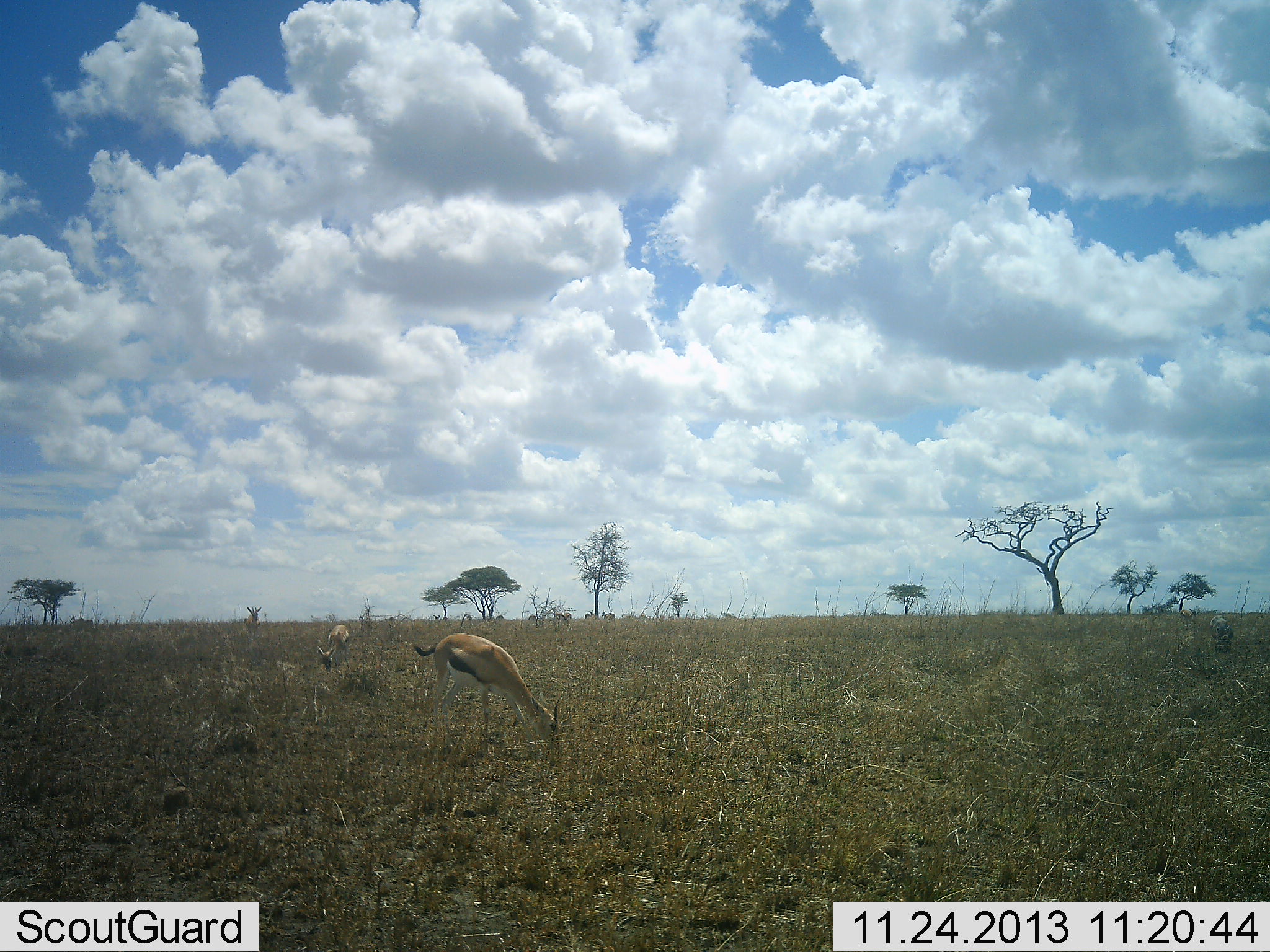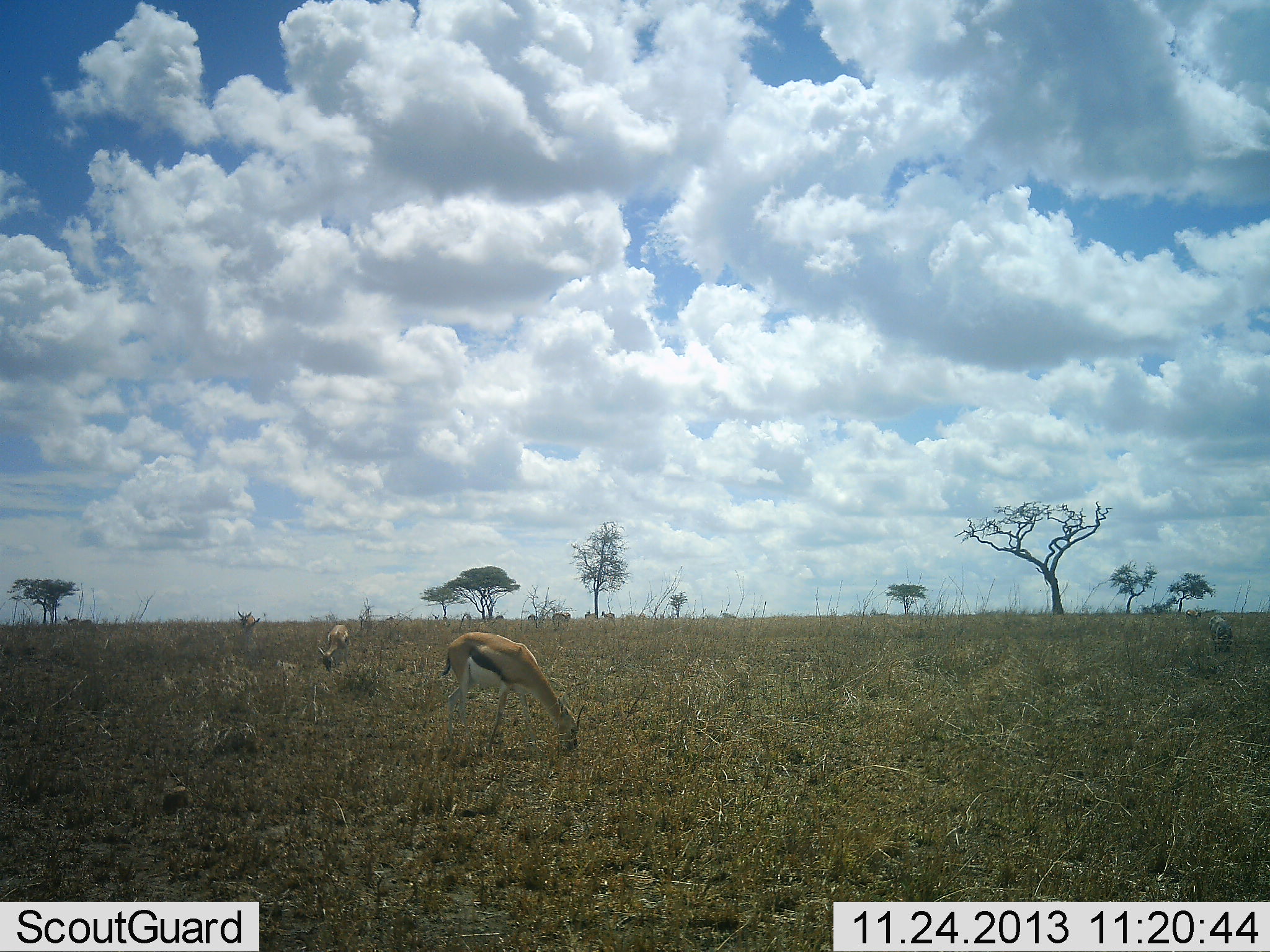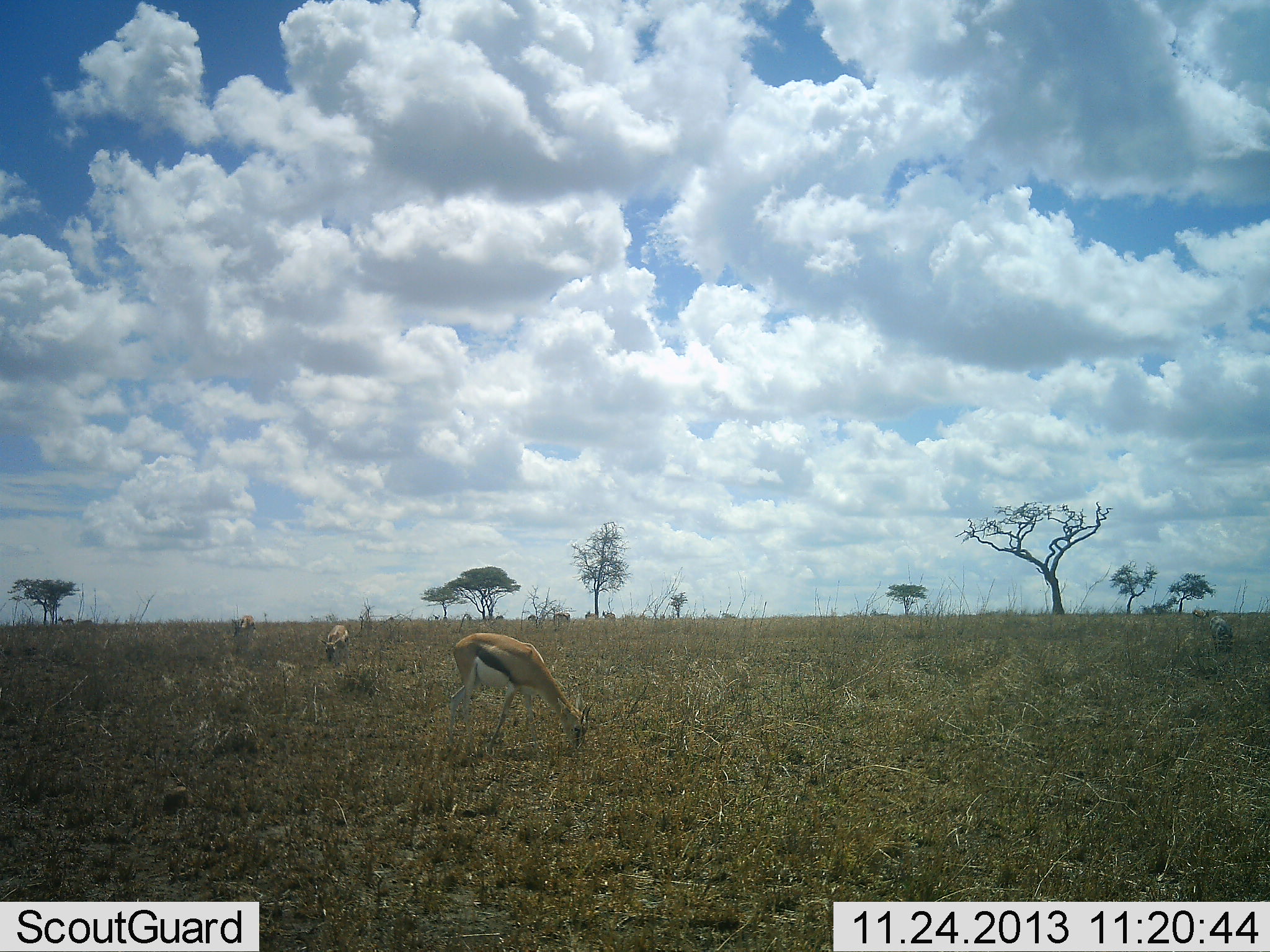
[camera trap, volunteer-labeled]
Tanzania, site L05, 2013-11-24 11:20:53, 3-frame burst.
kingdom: Animalia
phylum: Chordata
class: Mammalia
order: Artiodactyla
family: Bovidae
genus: Eudorcas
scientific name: Eudorcas thomsonii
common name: thomson's gazelle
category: gazellethomsons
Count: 3.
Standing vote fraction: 20%.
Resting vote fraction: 0%.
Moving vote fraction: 14%.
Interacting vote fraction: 0%.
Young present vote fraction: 0%.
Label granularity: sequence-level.